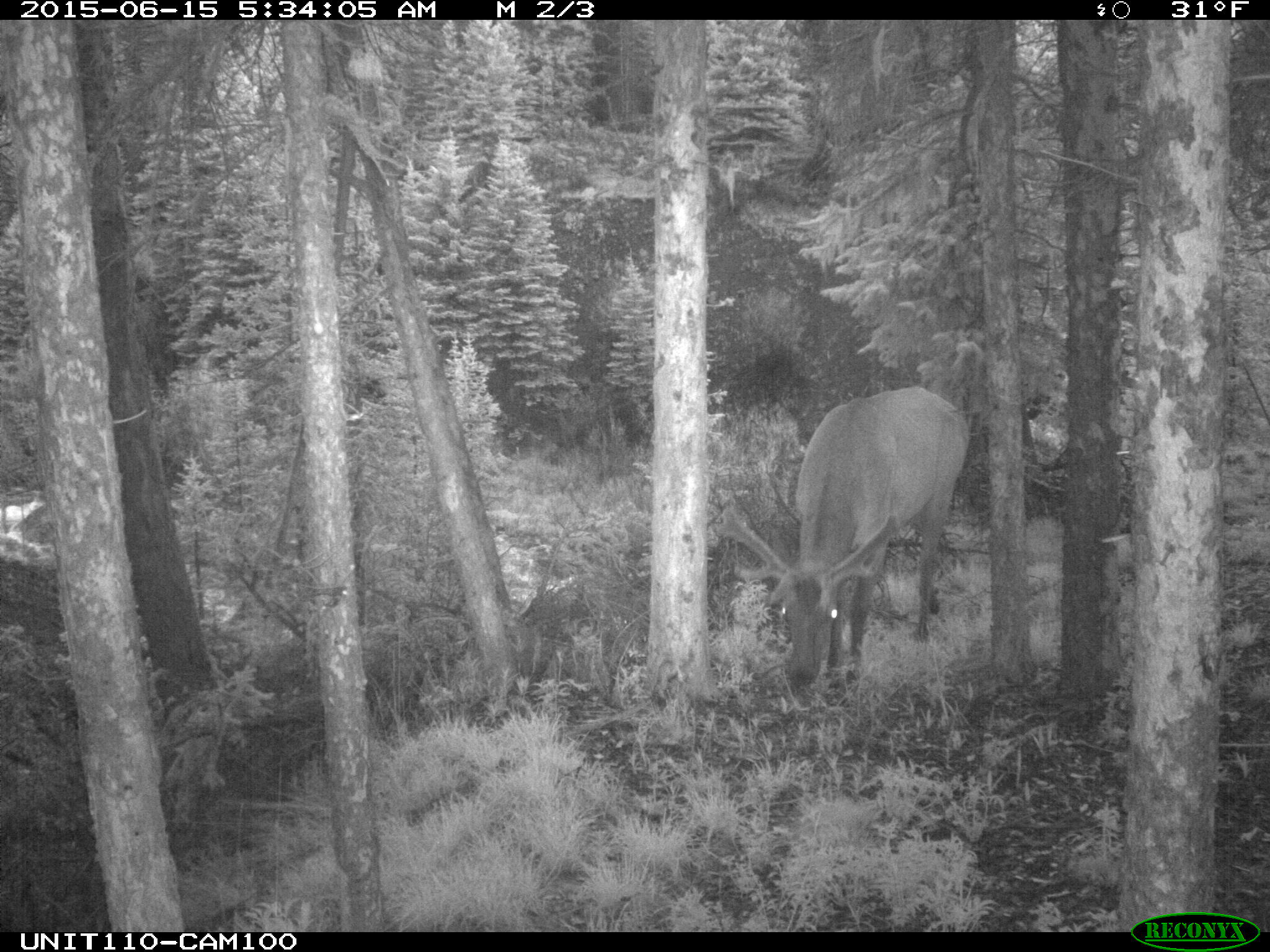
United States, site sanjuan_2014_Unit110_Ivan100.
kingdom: Animalia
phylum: Chordata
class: Mammalia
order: Artiodactyla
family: Cervidae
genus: Cervus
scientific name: Cervus elaphus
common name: red deer